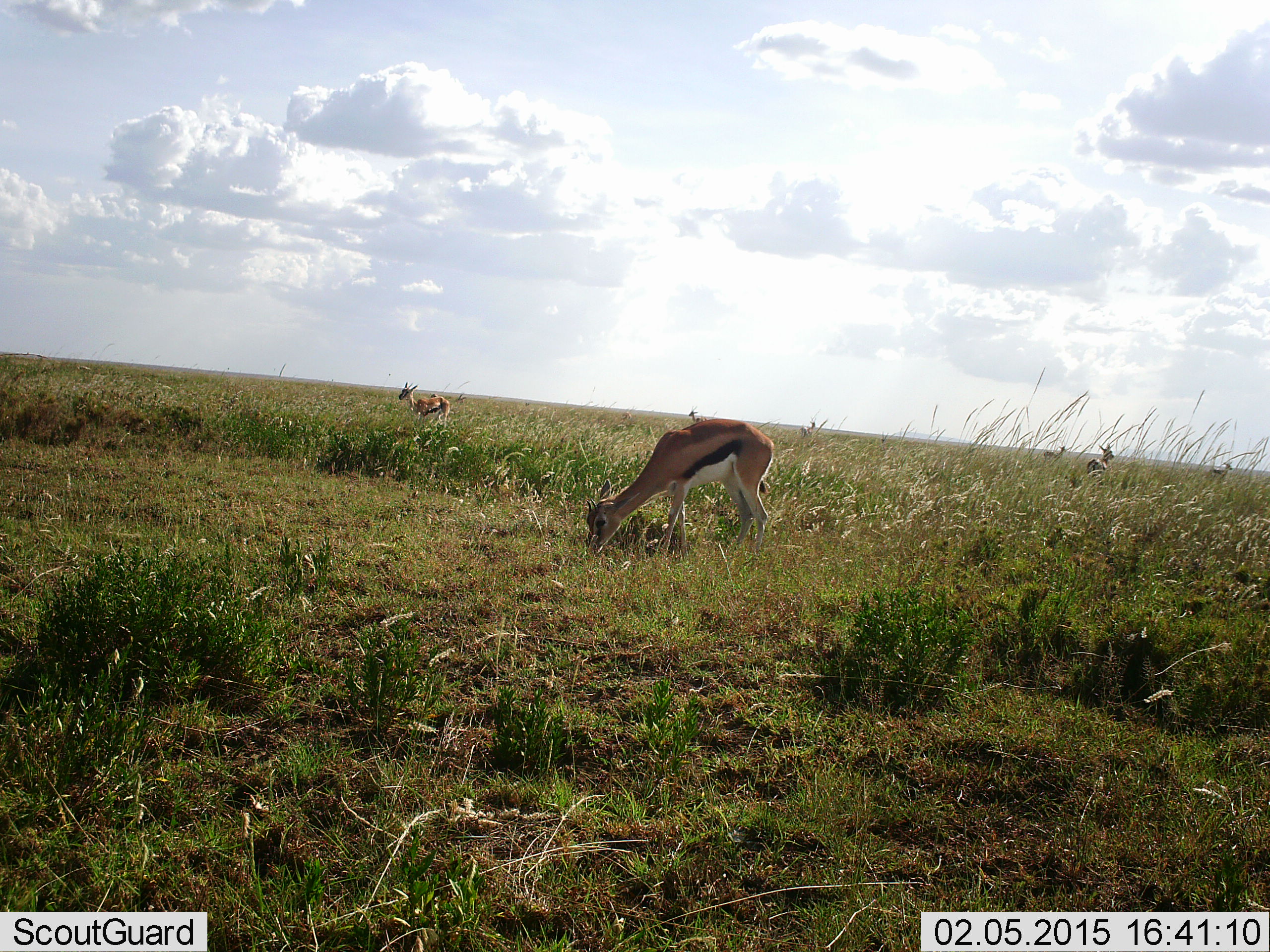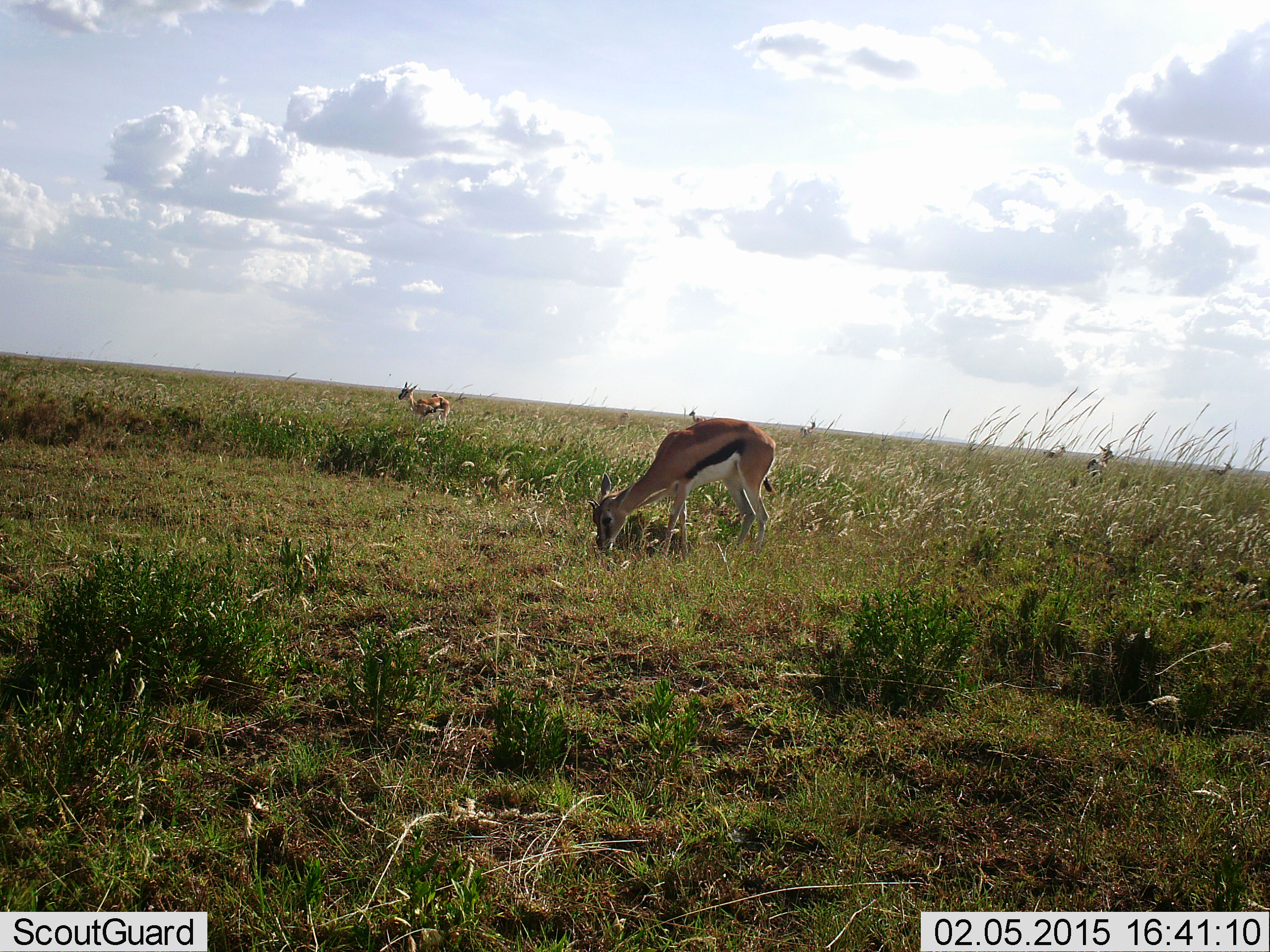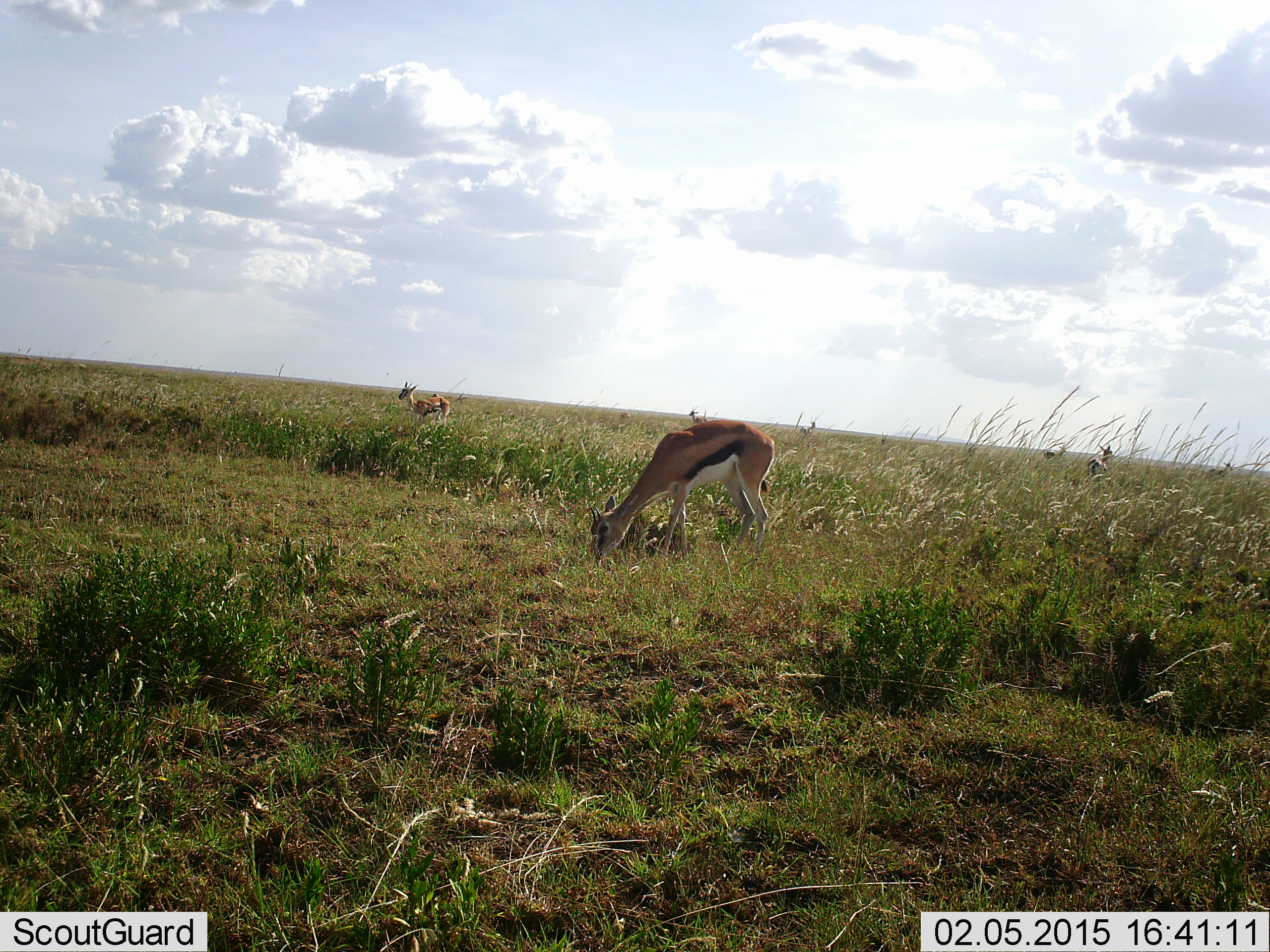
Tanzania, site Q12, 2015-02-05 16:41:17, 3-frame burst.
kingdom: Animalia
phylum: Chordata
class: Mammalia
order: Artiodactyla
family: Bovidae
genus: Eudorcas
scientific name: Eudorcas thomsonii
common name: thomson's gazelle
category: gazellethomsons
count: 6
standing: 70%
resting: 10%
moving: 10%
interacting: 0%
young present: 0%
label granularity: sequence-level